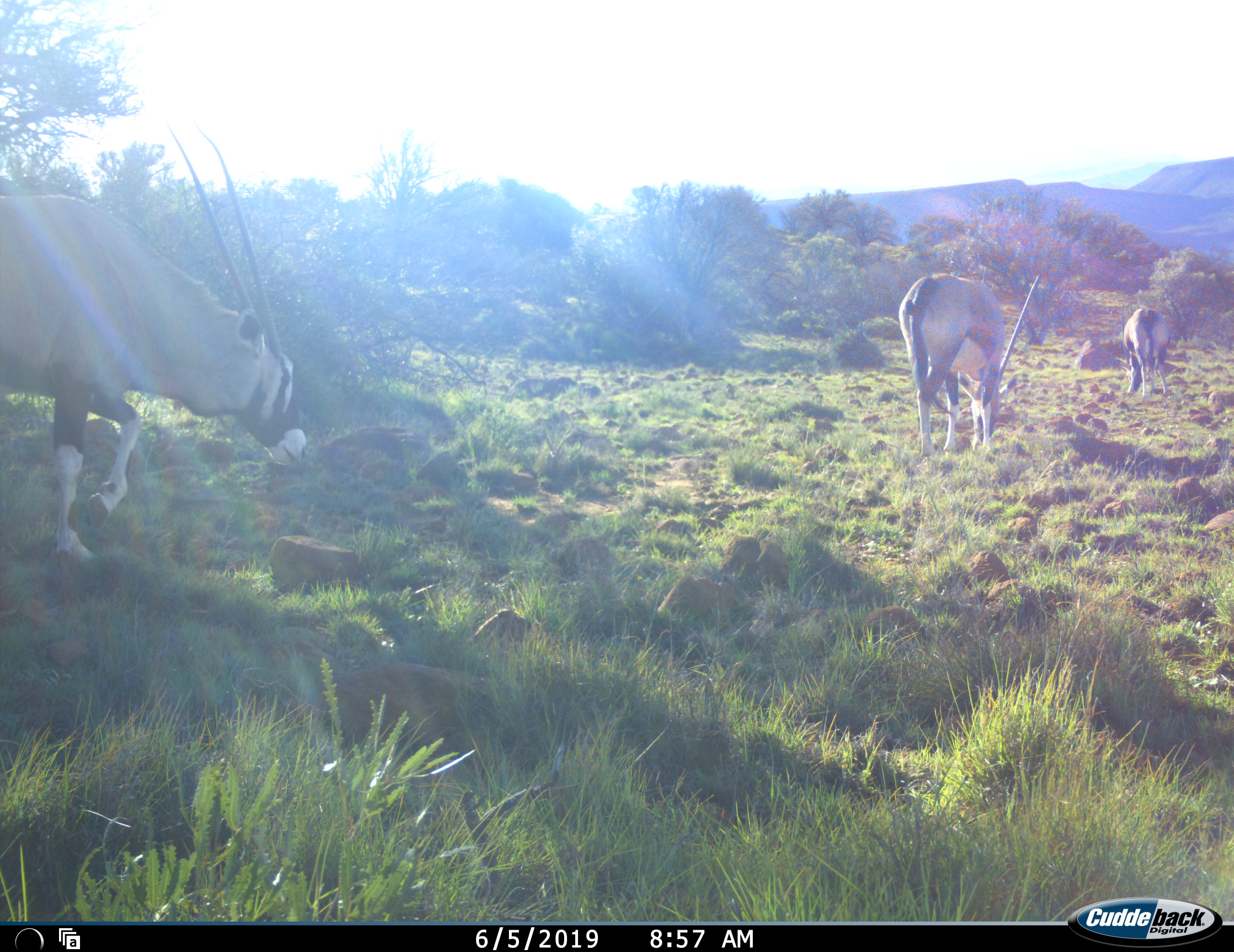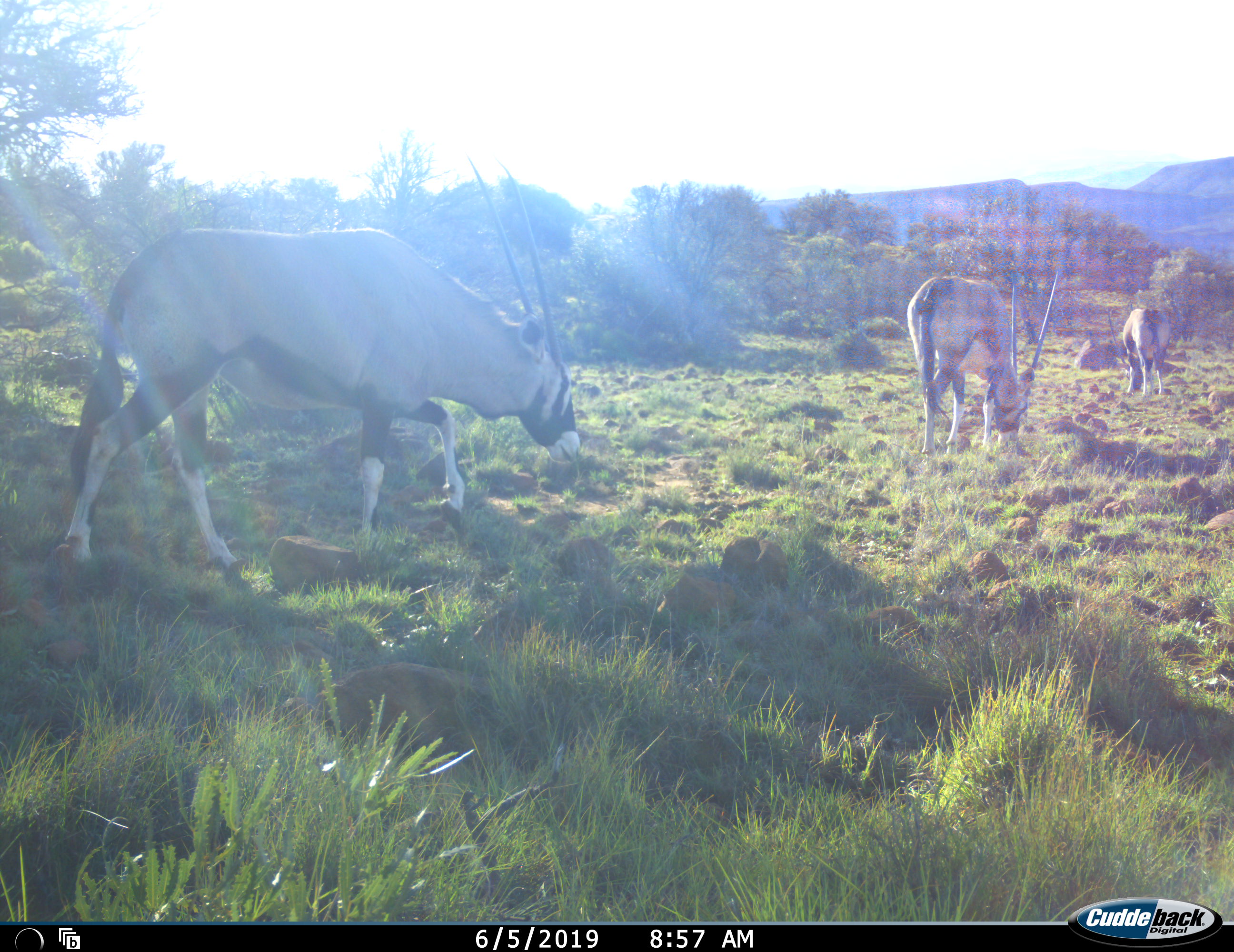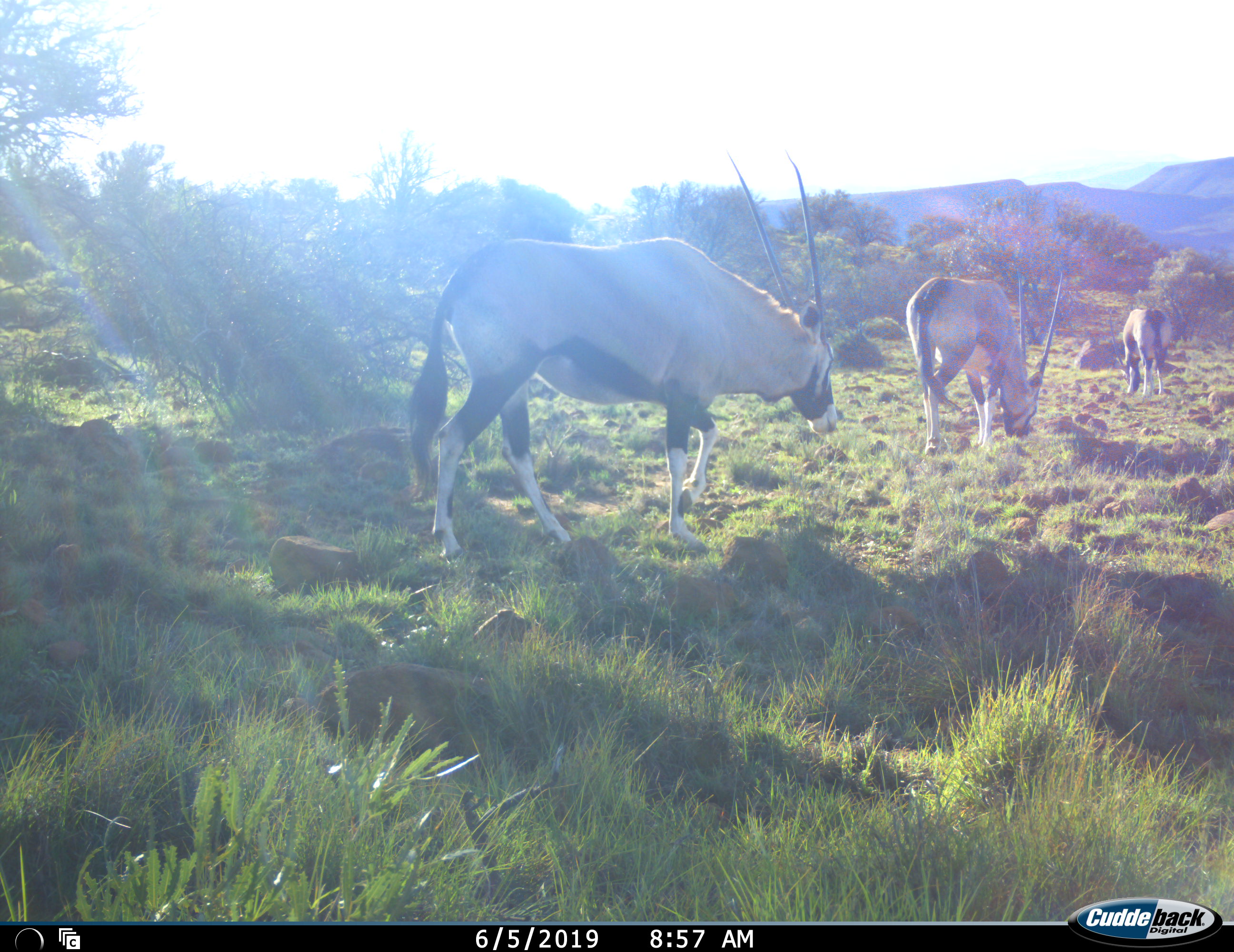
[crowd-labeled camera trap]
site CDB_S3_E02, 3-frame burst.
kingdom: Animalia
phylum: Chordata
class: Mammalia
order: Artiodactyla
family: Bovidae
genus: Oryx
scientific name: Oryx gazella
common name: gemsbok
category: oryx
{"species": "oryx (gemsbok) (Oryx gazella)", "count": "3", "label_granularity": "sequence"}